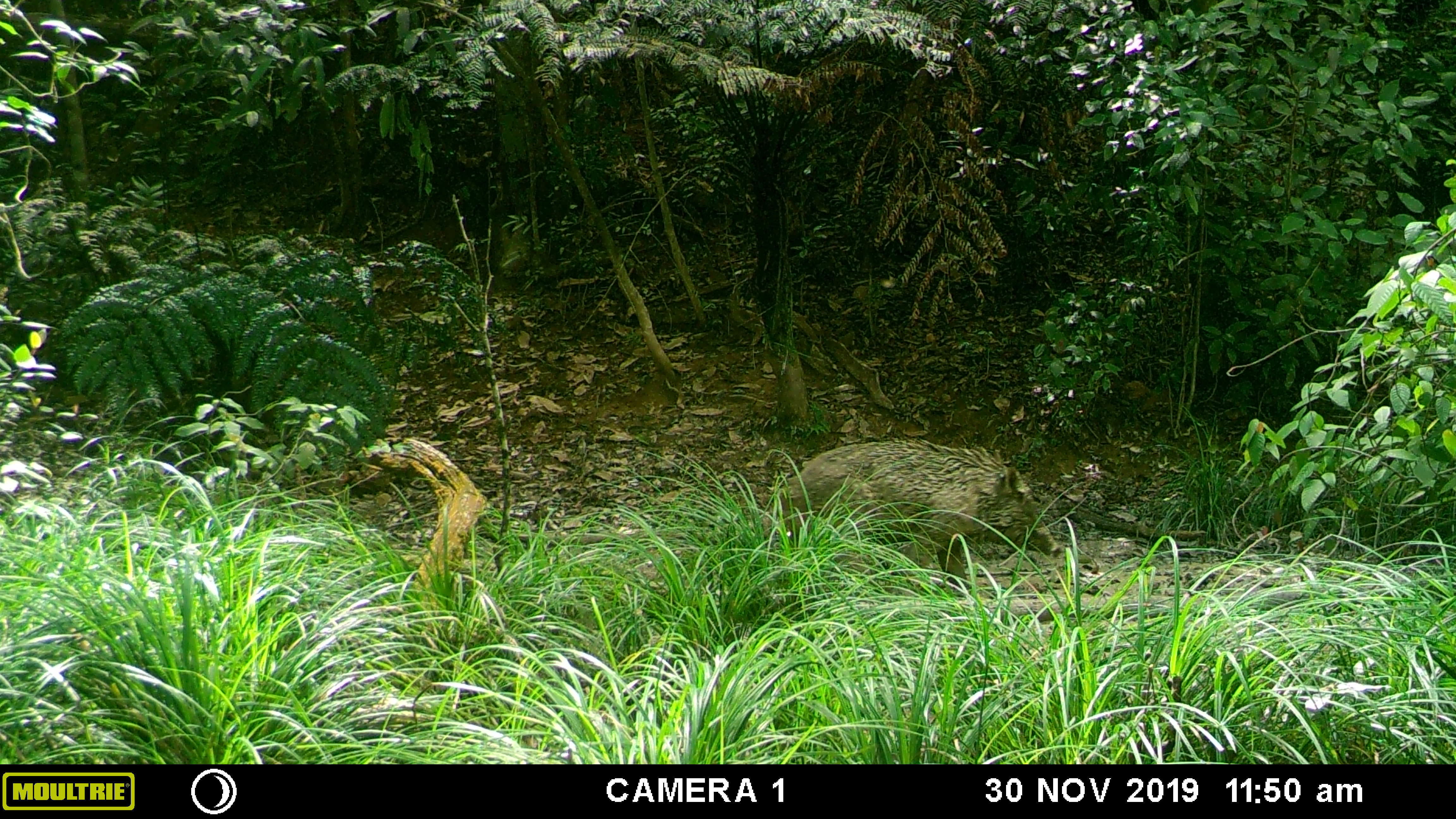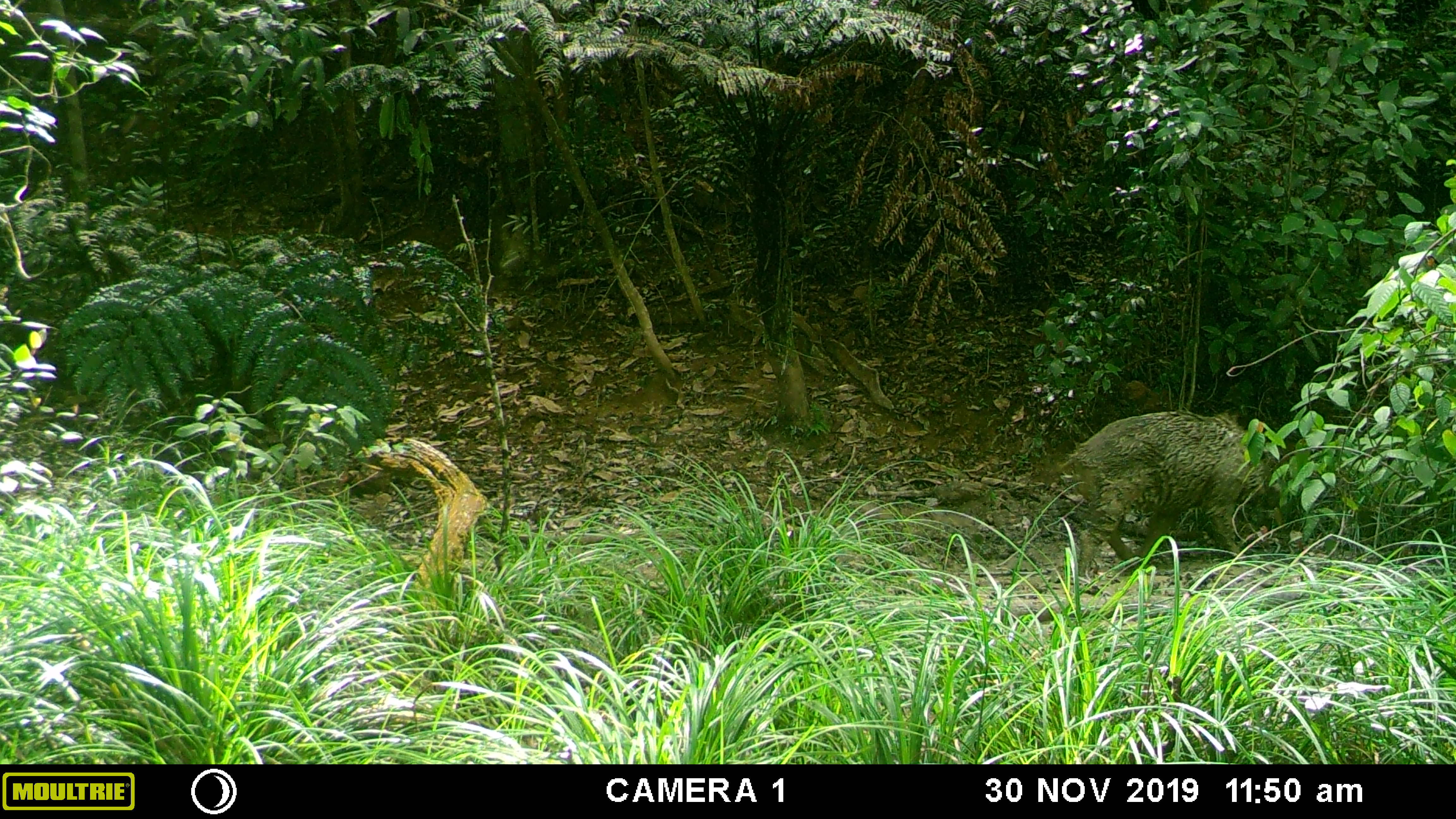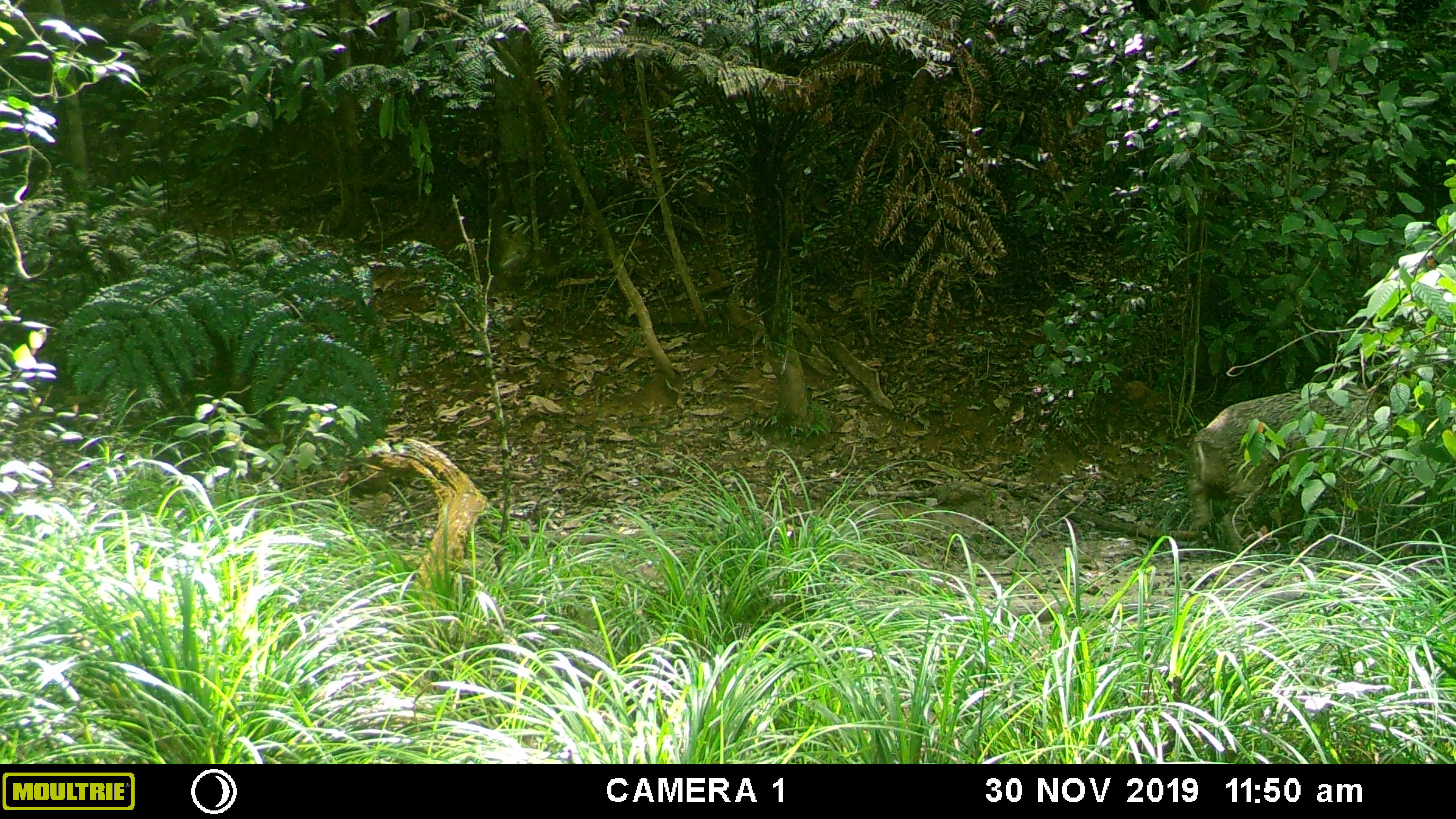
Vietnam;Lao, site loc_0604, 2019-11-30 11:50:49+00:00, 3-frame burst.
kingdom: Animalia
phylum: Chordata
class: Mammalia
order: Artiodactyla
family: Suidae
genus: Sus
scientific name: Sus scrofa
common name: eurasian wild pig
Eurasian wild pig (Sus scrofa). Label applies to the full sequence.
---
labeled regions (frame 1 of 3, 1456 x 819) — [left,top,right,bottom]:
eurasian wild pig: [778,437,1064,595]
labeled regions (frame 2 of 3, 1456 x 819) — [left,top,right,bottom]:
eurasian wild pig: [1061,409,1274,579]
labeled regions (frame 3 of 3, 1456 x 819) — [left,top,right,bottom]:
eurasian wild pig: [1186,382,1434,556]